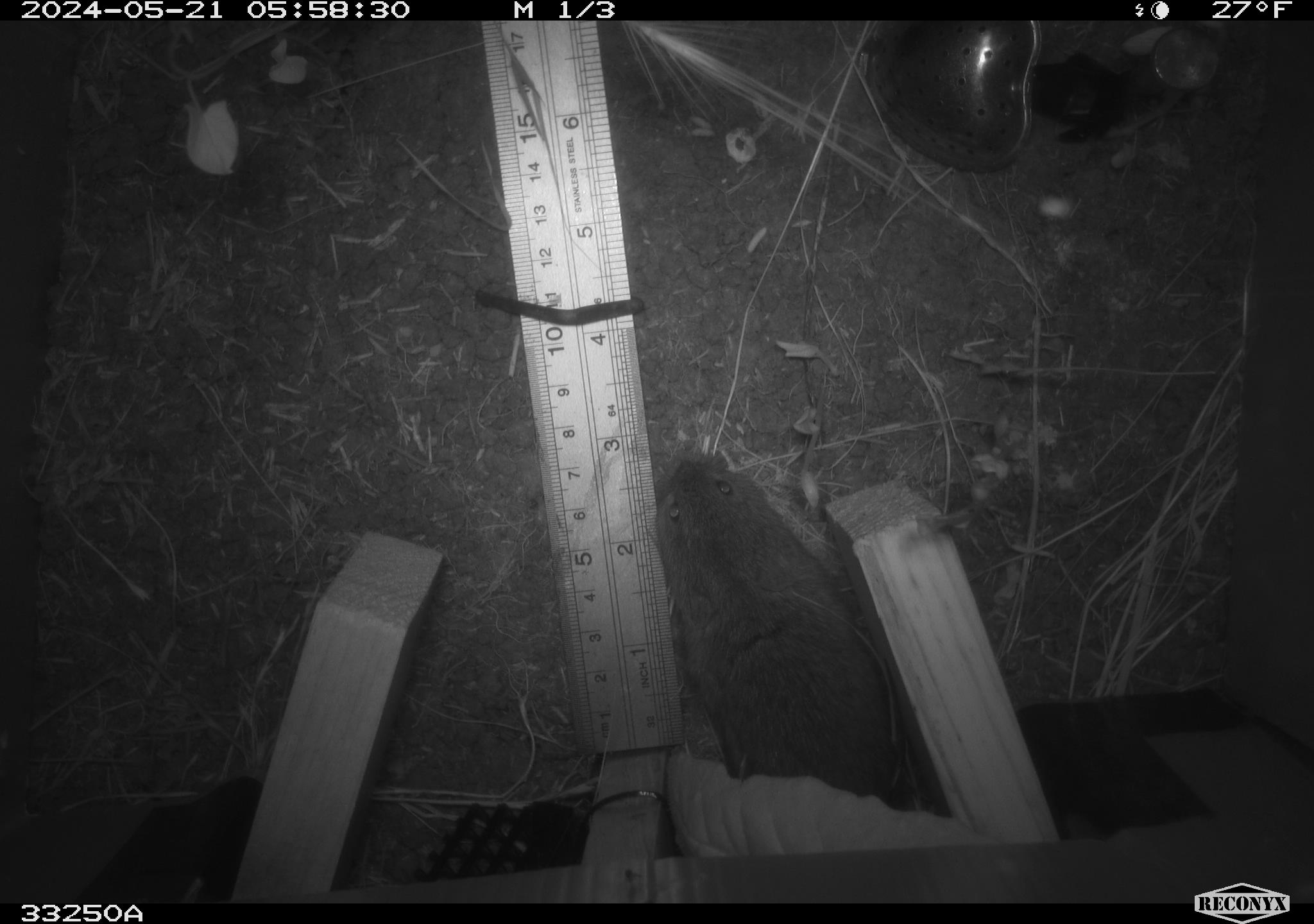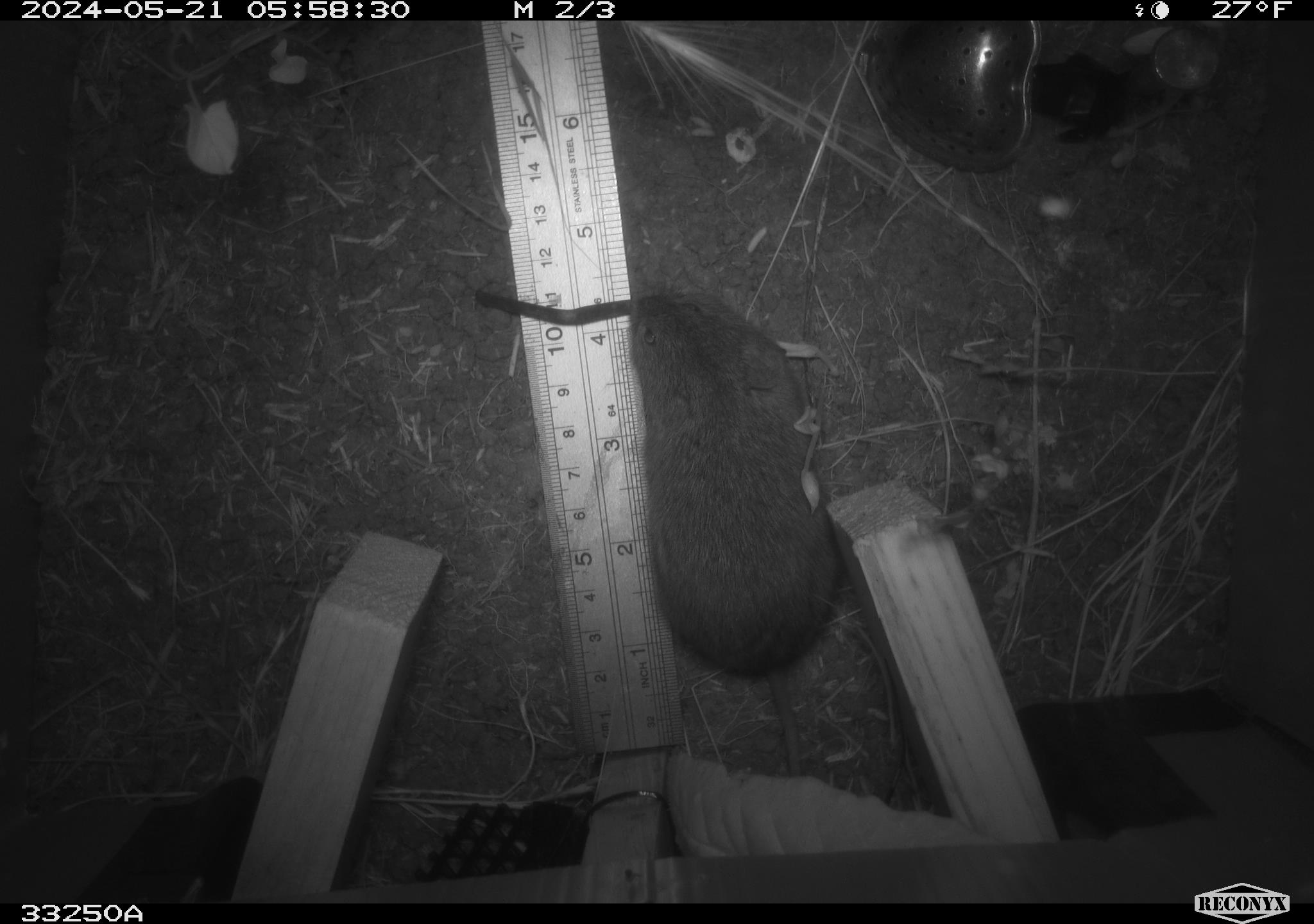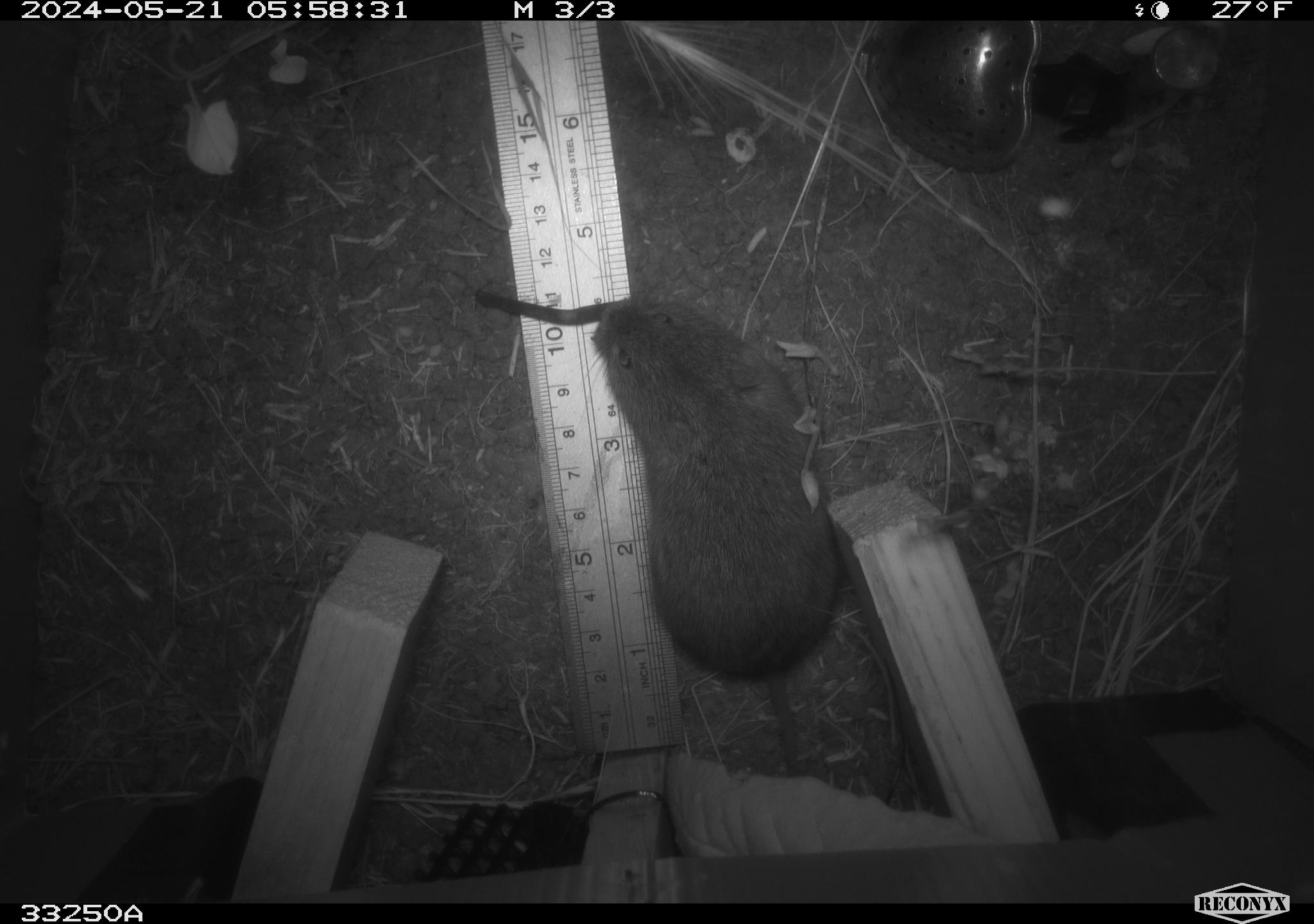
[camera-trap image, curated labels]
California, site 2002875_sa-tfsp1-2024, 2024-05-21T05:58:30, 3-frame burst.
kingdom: Animalia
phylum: Chordata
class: Mammalia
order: Rodentia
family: Cricetidae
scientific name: Arvicolinae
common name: voles, lemmings, and muskrats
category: arvicolinae subfamily